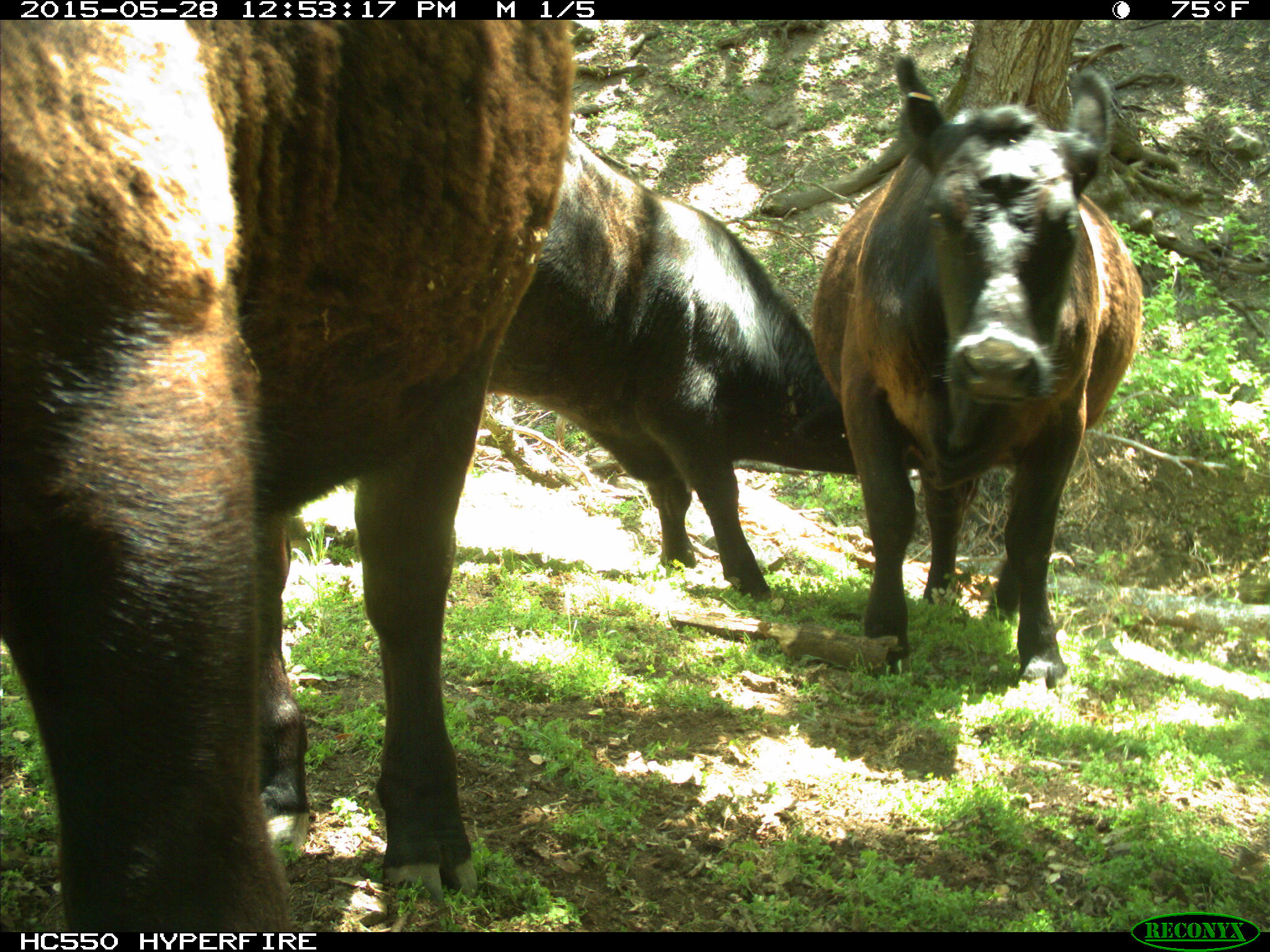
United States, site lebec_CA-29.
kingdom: Animalia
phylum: Chordata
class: Mammalia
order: Artiodactyla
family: Bovidae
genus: Bos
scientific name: Bos taurus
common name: domestic cow